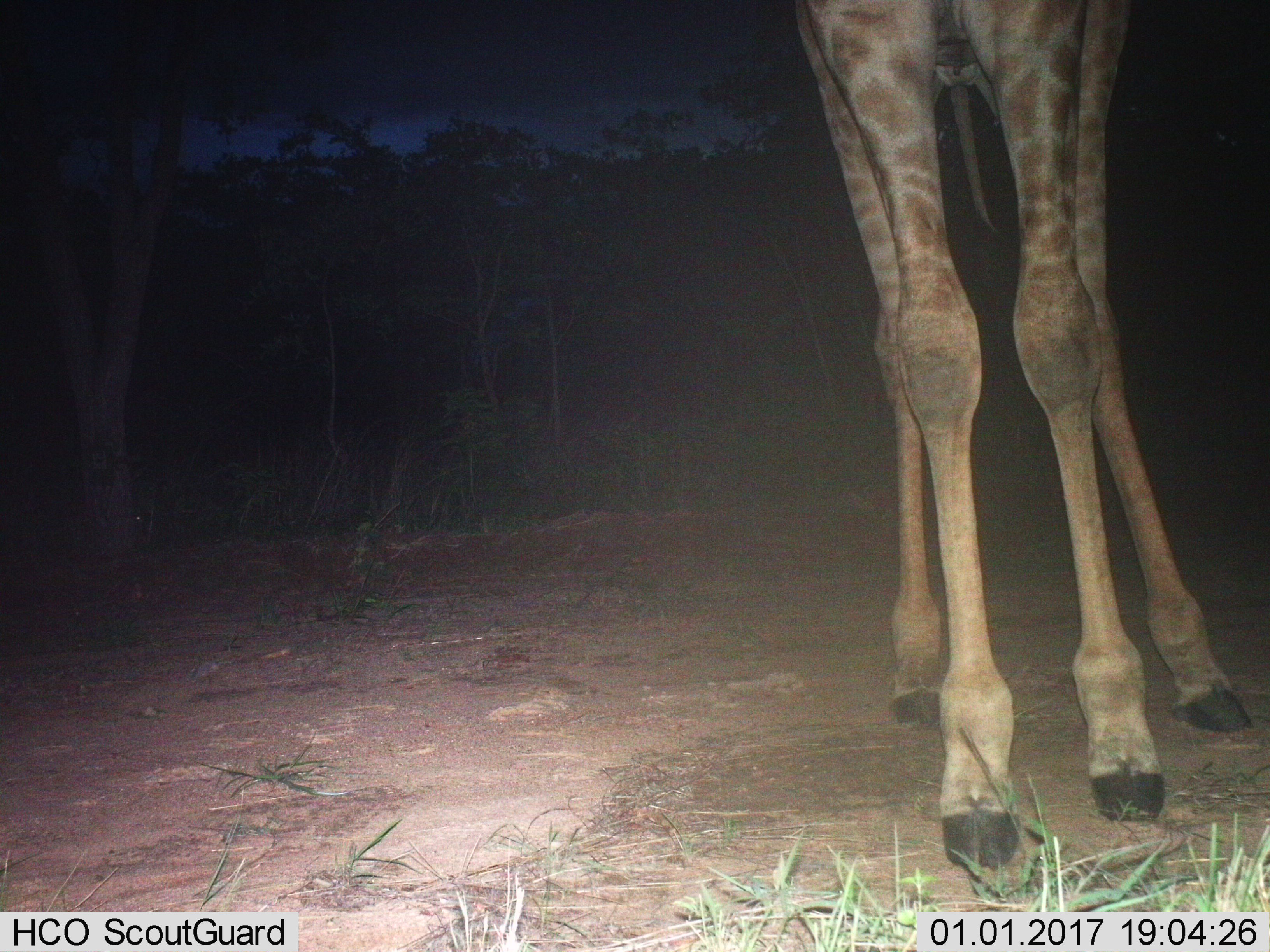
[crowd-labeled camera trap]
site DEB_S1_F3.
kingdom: Animalia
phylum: Chordata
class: Mammalia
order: Artiodactyla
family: Giraffidae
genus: Giraffa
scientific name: Giraffa camelopardalis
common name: giraffe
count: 1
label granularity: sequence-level